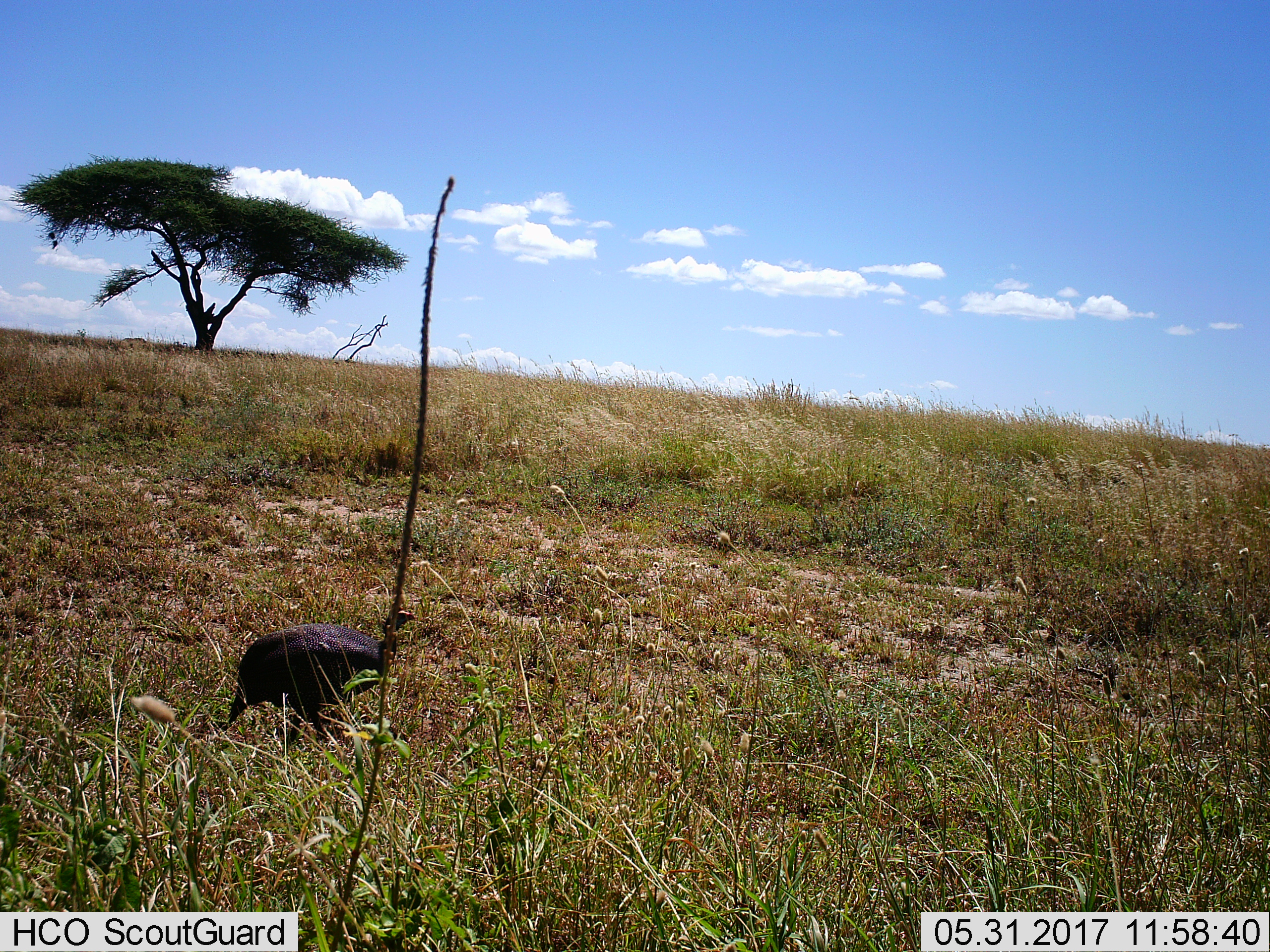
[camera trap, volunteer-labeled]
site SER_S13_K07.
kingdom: Animalia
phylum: Chordata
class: Aves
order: Galliformes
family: Numididae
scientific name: Numididae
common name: guineafowl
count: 1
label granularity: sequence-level